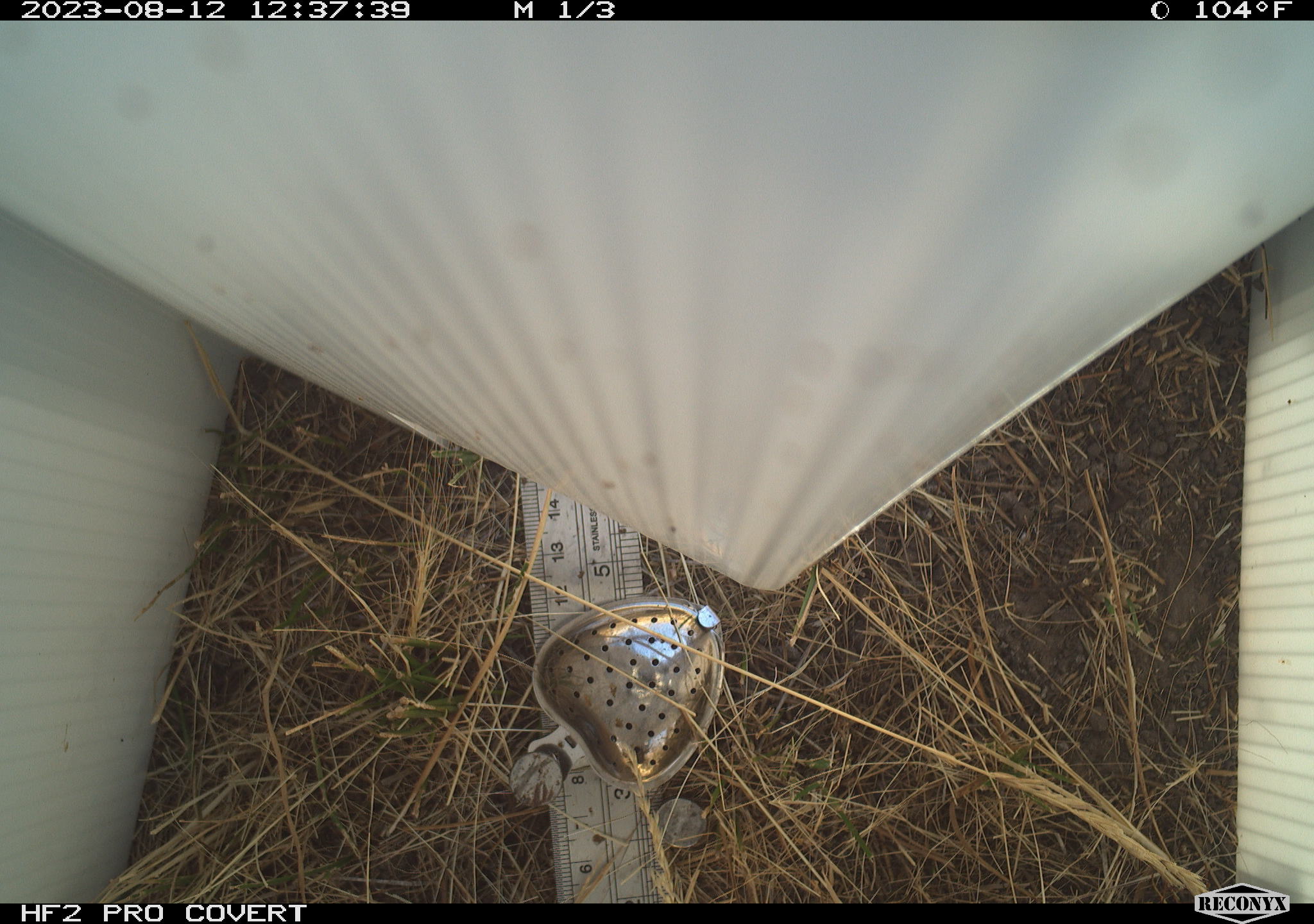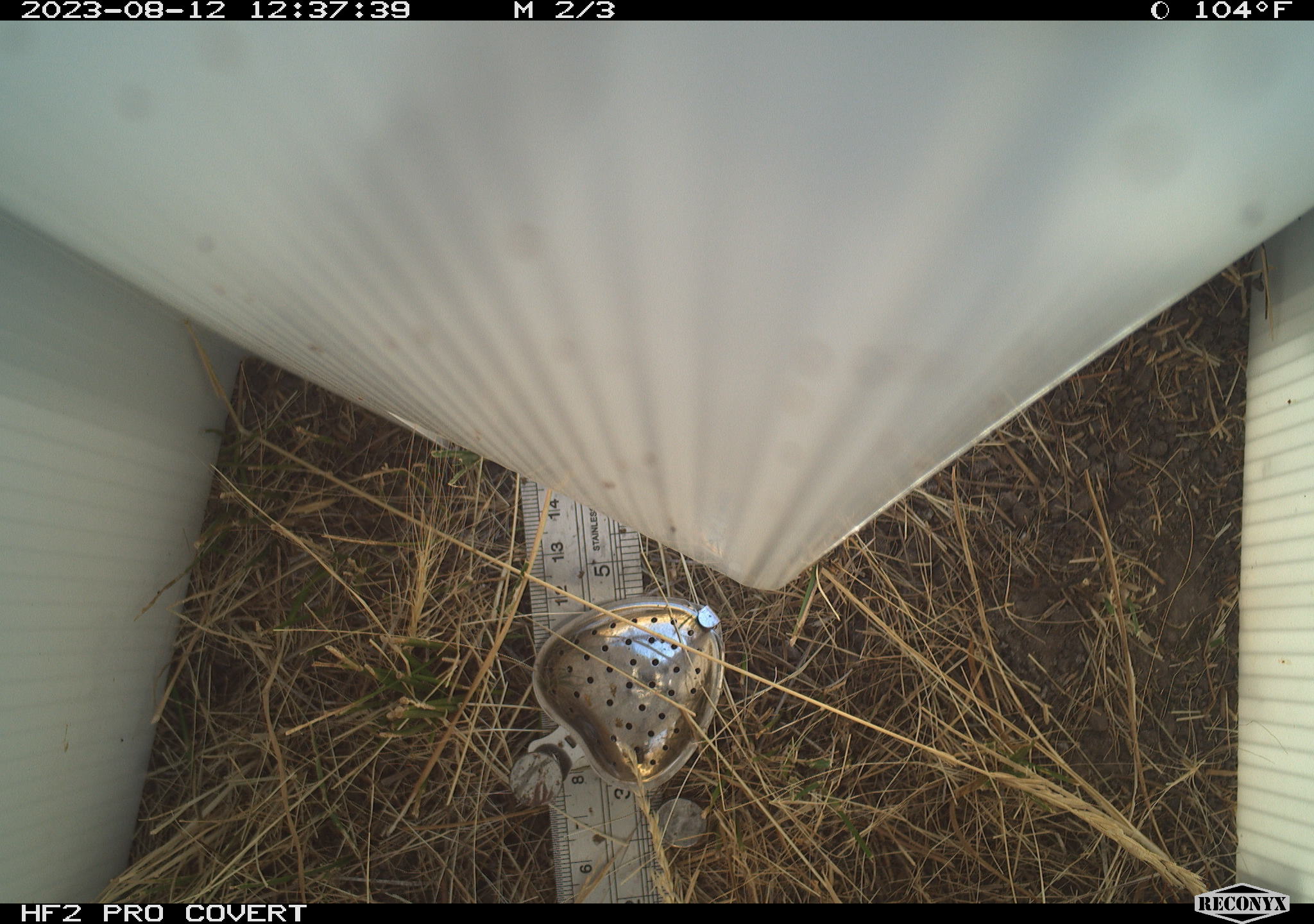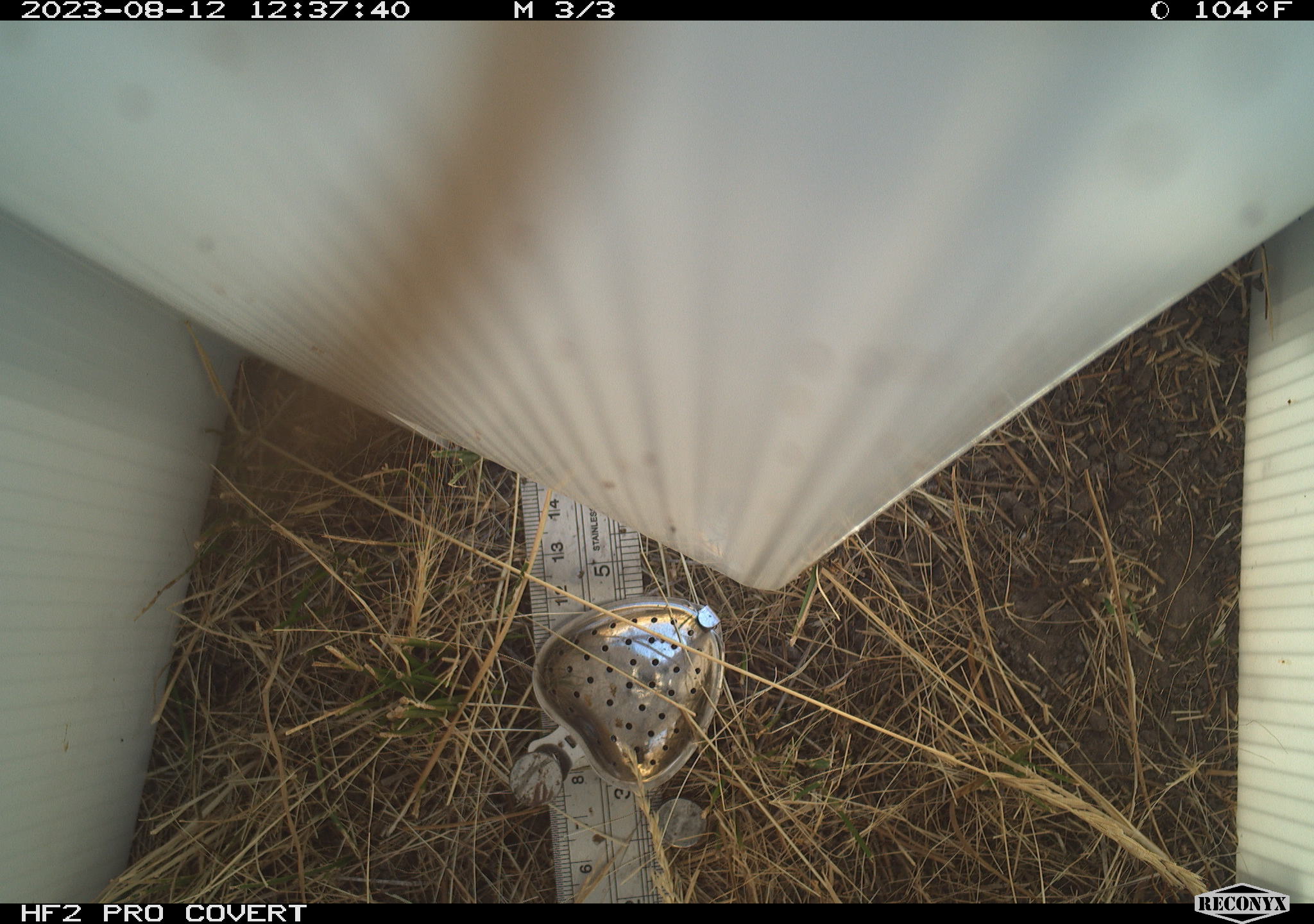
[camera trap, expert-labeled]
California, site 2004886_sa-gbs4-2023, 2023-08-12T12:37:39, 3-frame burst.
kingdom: Animalia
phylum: Arthropoda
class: Insecta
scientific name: Insecta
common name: insect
Insect (Insecta).